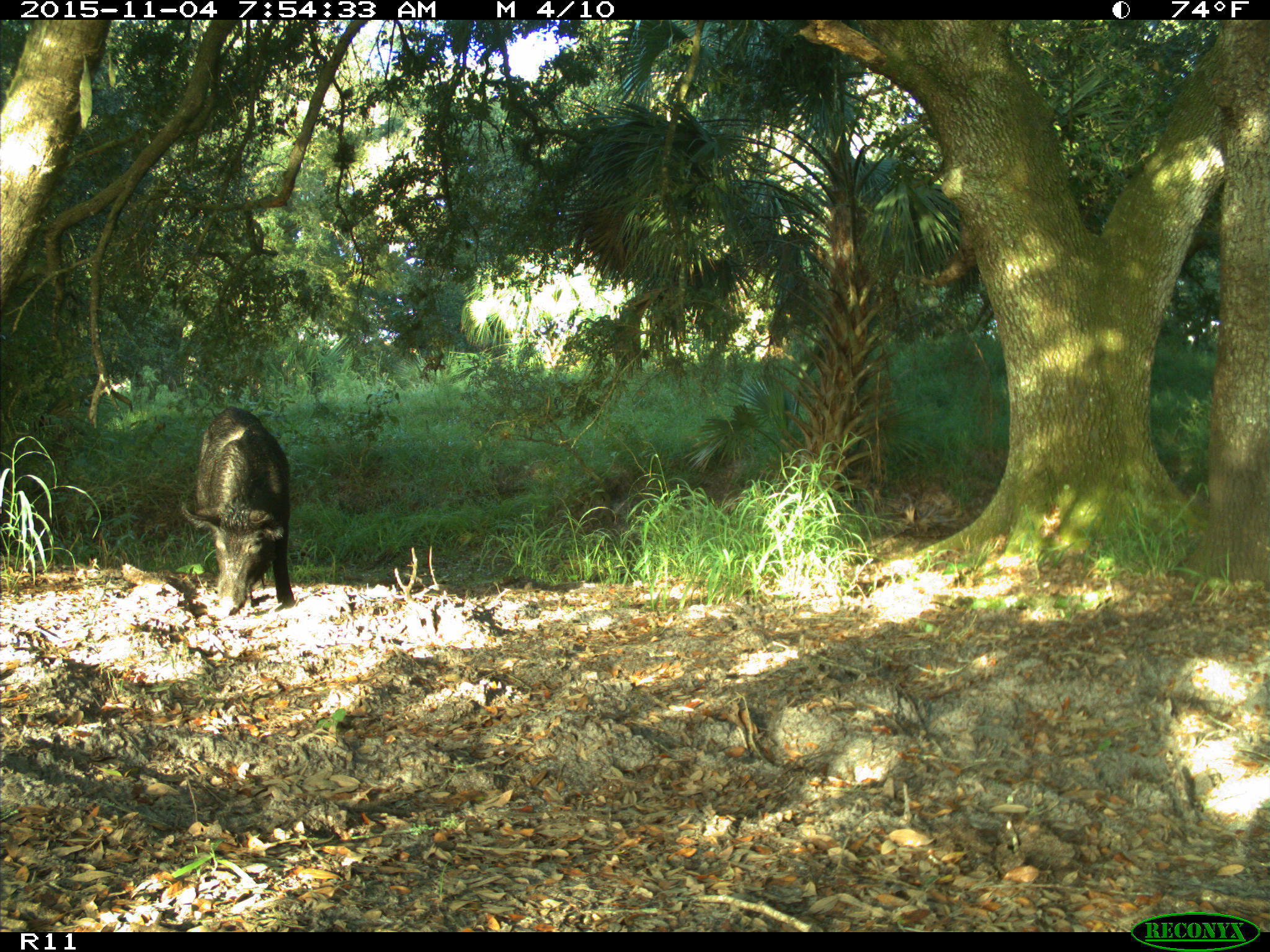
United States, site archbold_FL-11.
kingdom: Animalia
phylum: Chordata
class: Mammalia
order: Artiodactyla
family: Suidae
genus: Sus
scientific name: Sus scrofa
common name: wild boar